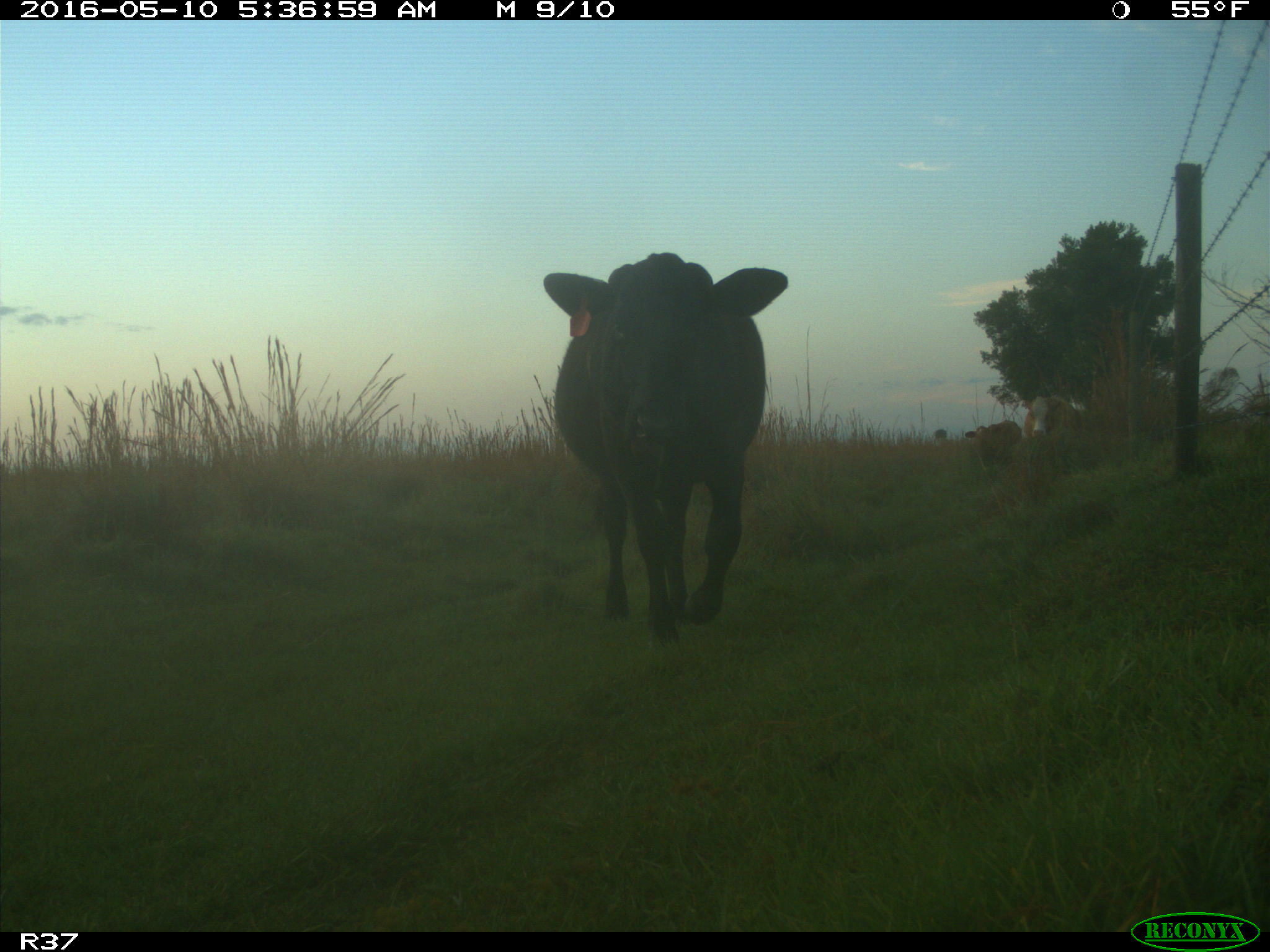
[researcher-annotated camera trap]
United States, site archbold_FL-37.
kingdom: Animalia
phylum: Chordata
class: Mammalia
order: Artiodactyla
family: Bovidae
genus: Bos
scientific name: Bos taurus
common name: domestic cow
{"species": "Bos taurus (domestic cow)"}